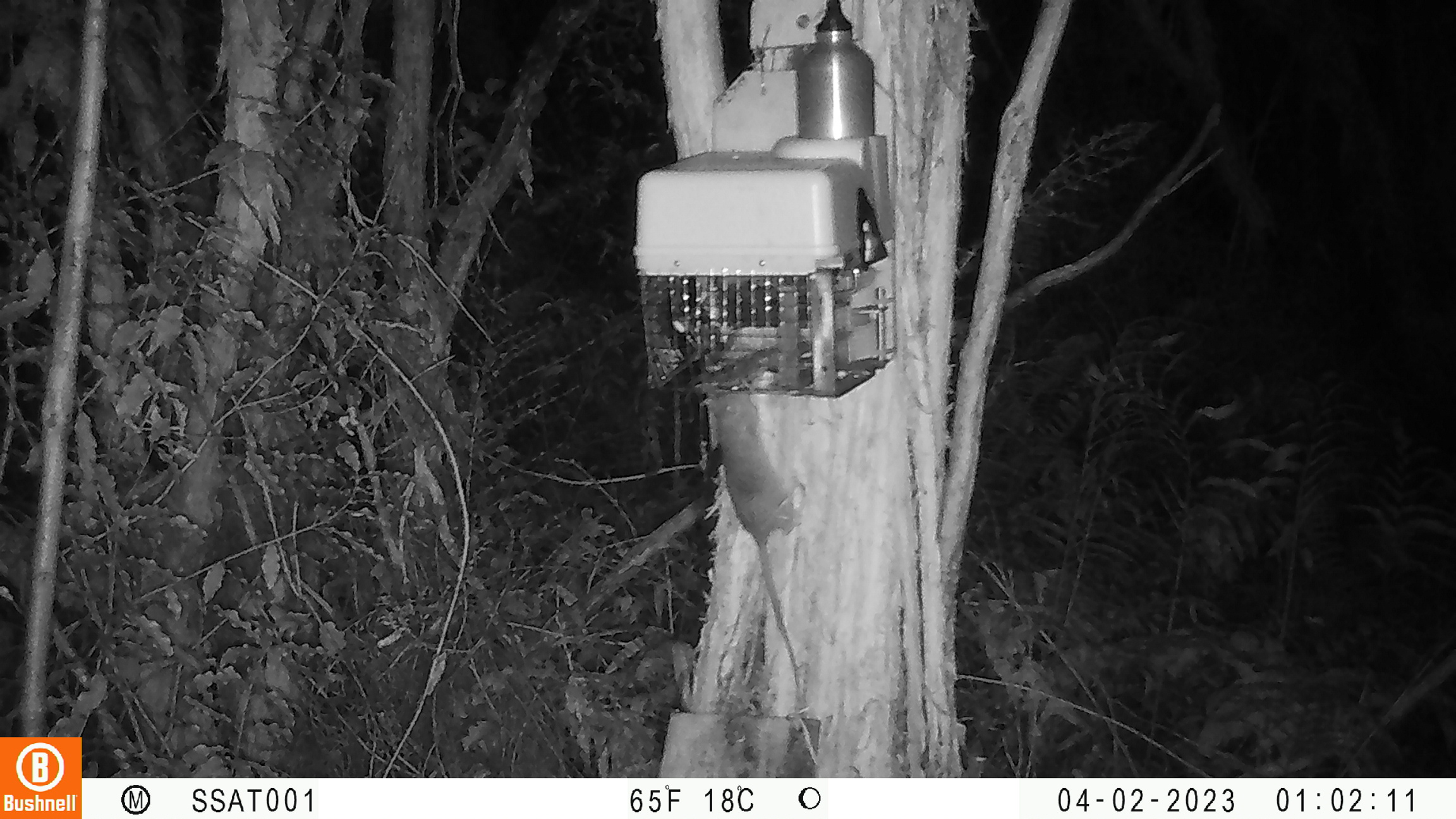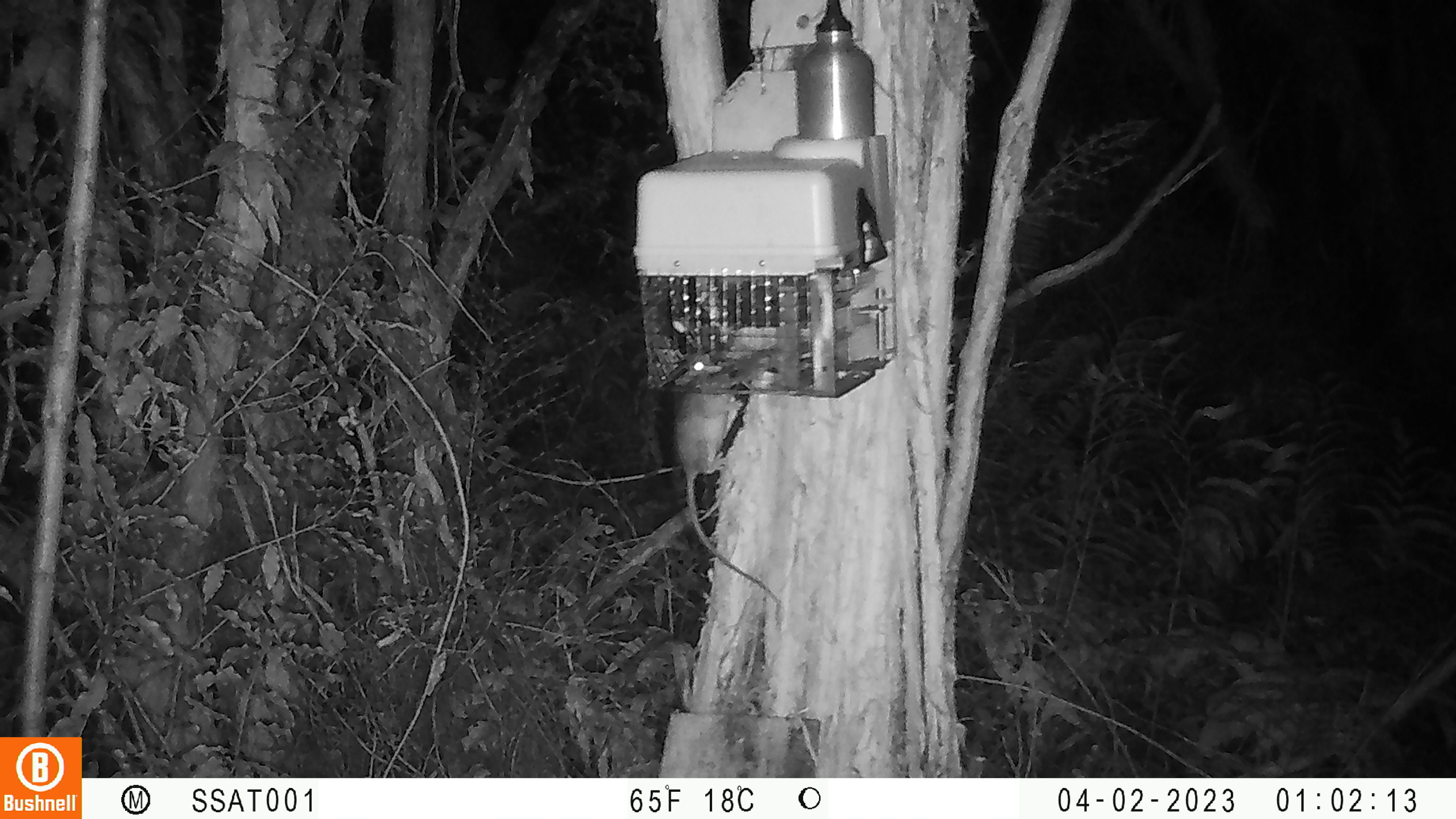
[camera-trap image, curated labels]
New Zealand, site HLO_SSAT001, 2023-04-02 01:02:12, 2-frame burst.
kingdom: Animalia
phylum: Chordata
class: Mammalia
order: Rodentia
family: Muridae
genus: Rattus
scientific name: Rattus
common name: rat